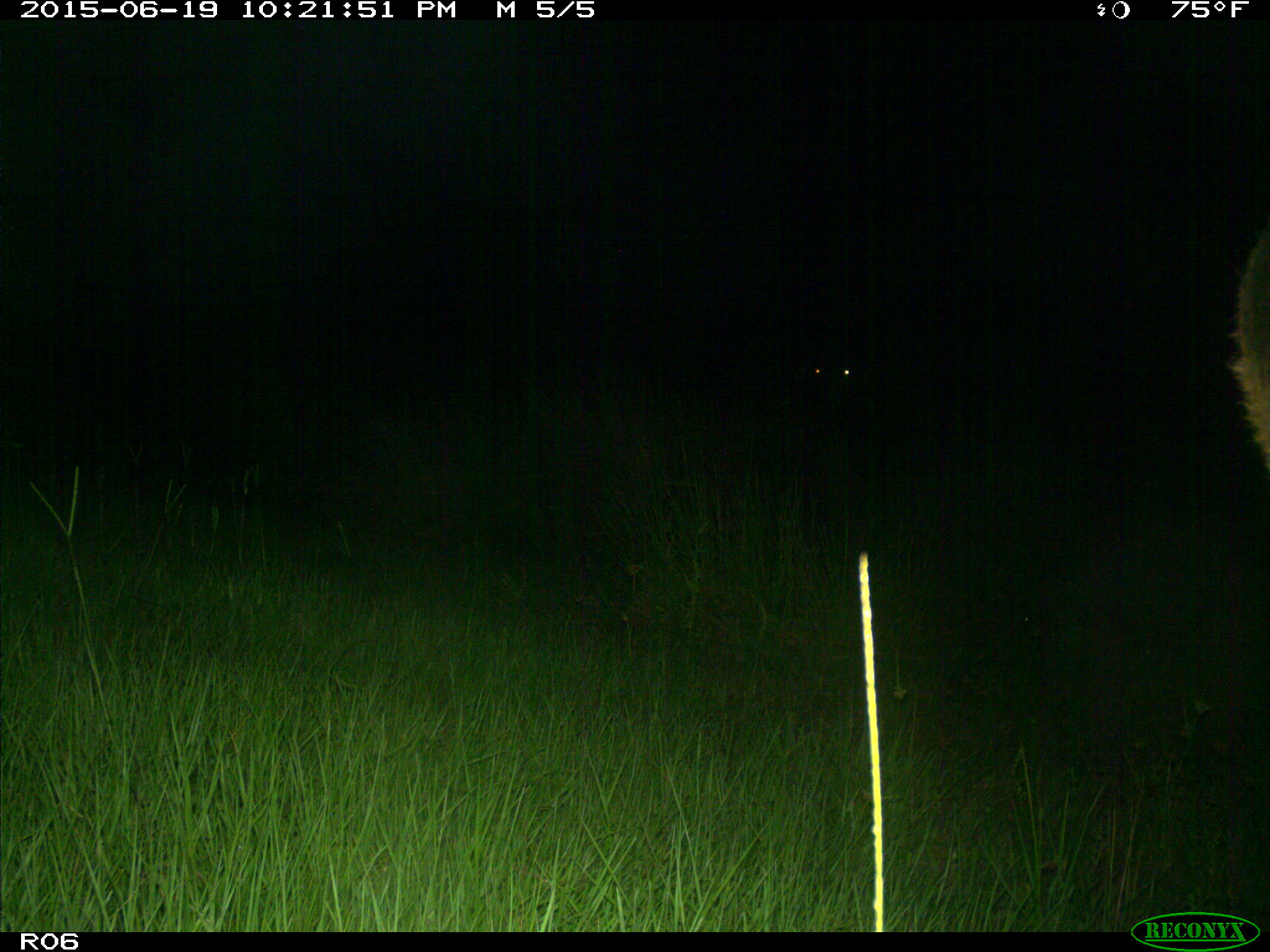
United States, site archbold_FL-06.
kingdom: Animalia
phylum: Chordata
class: Mammalia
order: Artiodactyla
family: Bovidae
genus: Bos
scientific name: Bos taurus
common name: domestic cow